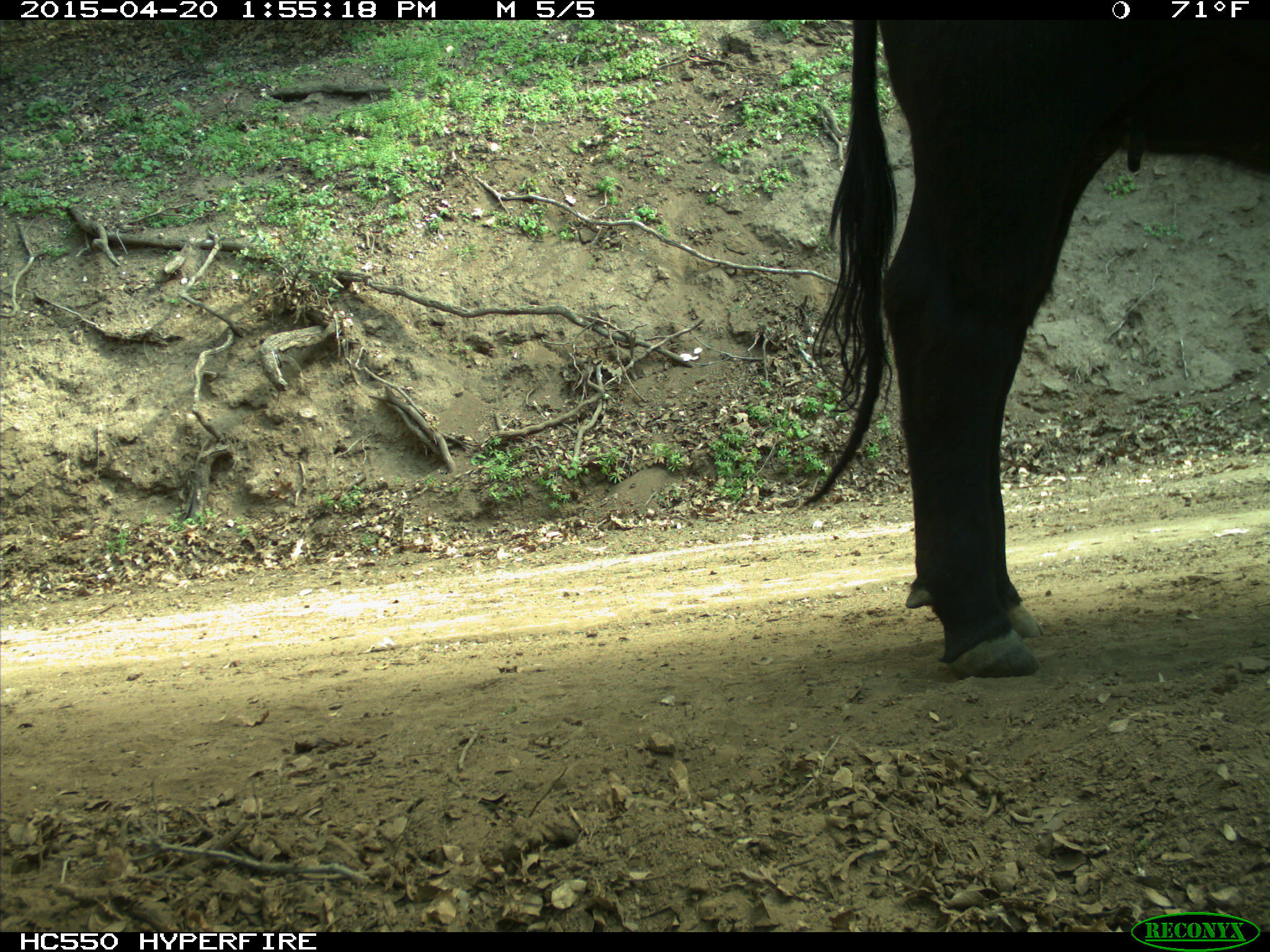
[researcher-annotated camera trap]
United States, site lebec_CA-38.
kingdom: Animalia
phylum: Chordata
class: Mammalia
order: Artiodactyla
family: Bovidae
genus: Bos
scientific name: Bos taurus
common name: domestic cow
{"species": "Bos taurus (domestic cow)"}